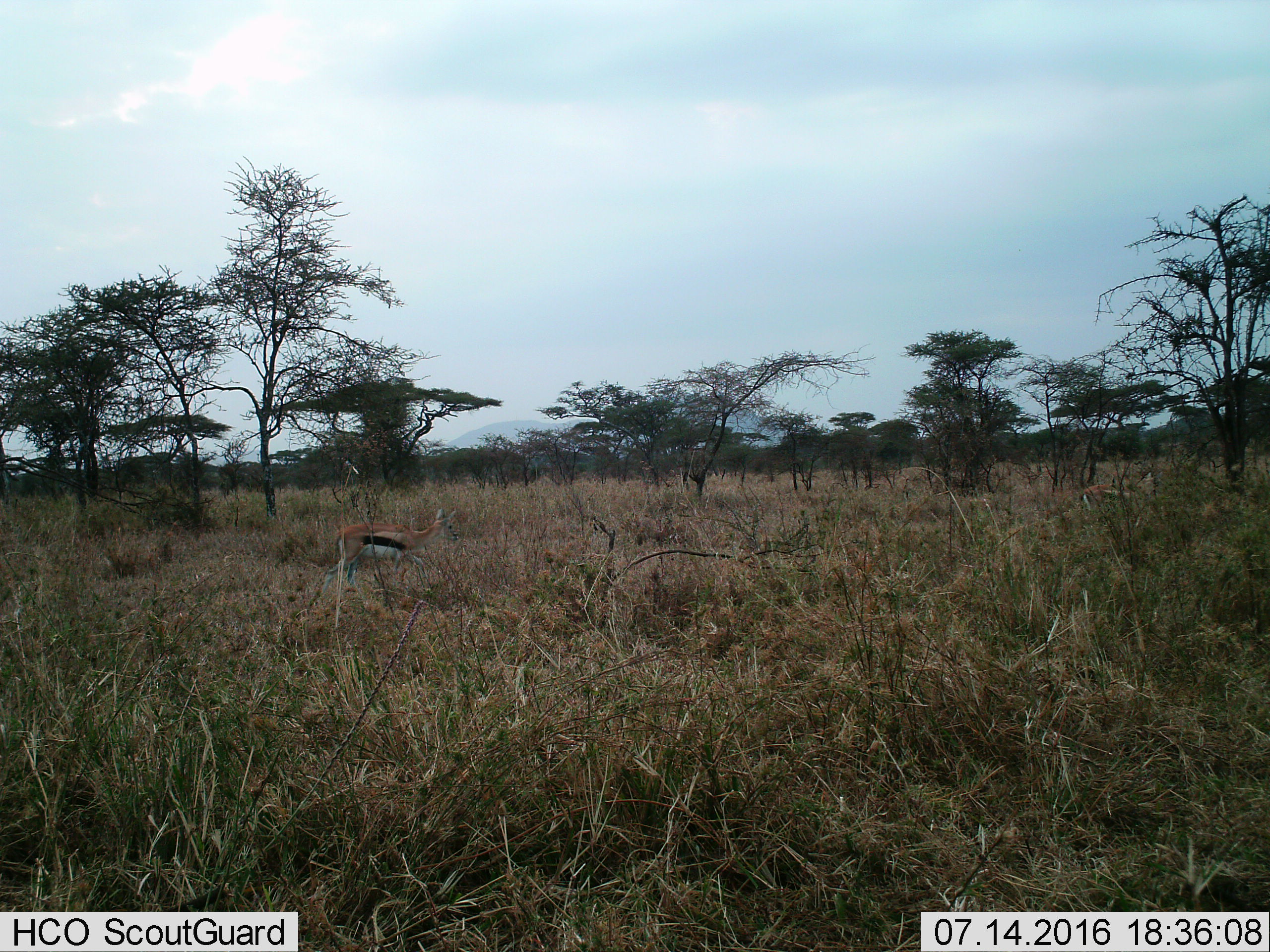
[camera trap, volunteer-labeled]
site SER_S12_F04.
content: unidentified animal